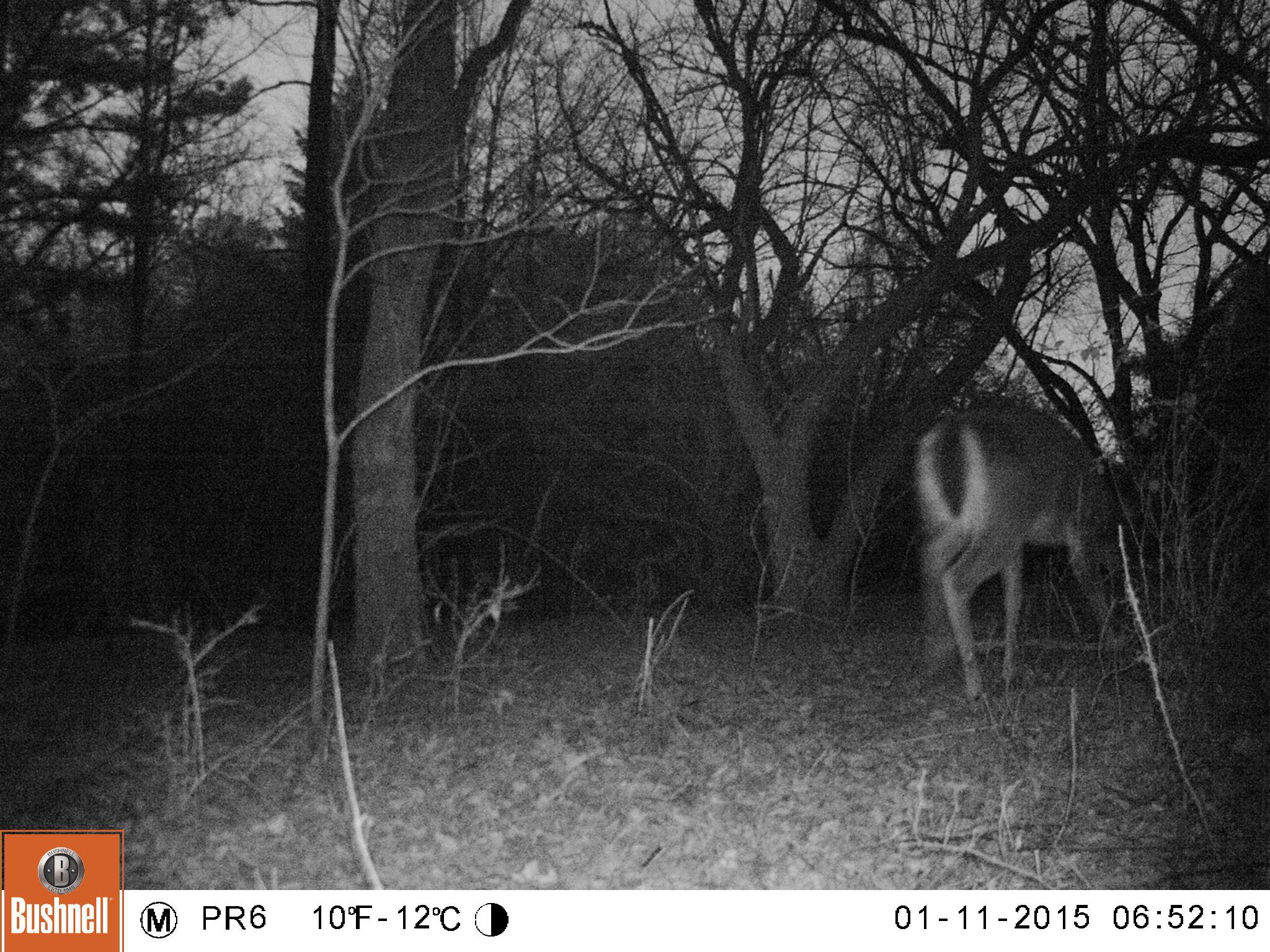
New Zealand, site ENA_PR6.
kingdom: Animalia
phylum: Chordata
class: Mammalia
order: Artiodactyla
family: Cervidae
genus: Odocoileus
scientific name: Odocoileus virginianus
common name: white-tailed deer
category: white tailed deer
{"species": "white tailed deer (white-tailed deer) (Odocoileus virginianus)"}